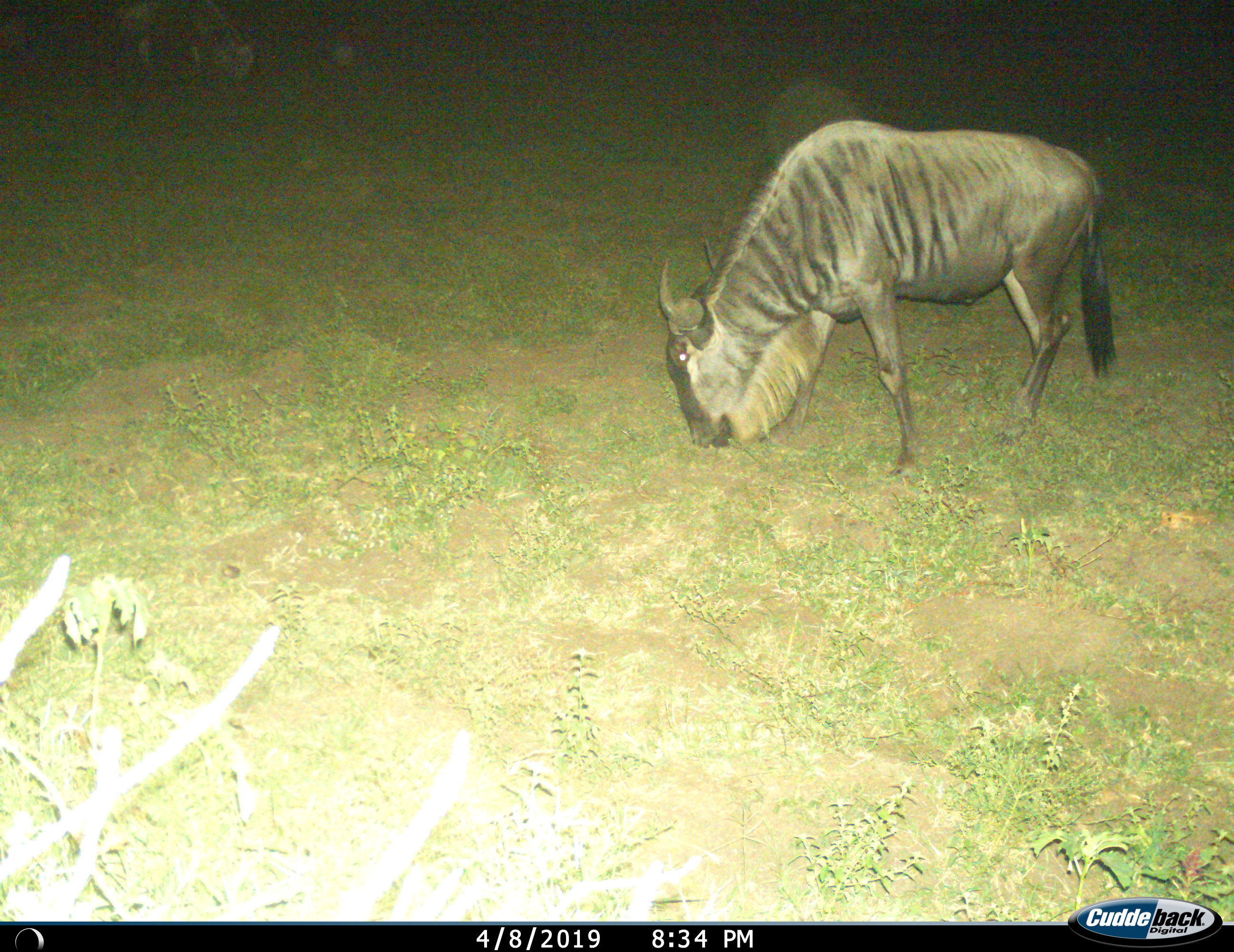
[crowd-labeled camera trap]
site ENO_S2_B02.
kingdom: Animalia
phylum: Chordata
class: Mammalia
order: Artiodactyla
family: Bovidae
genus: Connochaetes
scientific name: Connochaetes taurinus taurinus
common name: blue wildebeest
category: wildebeestblue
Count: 1.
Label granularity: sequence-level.